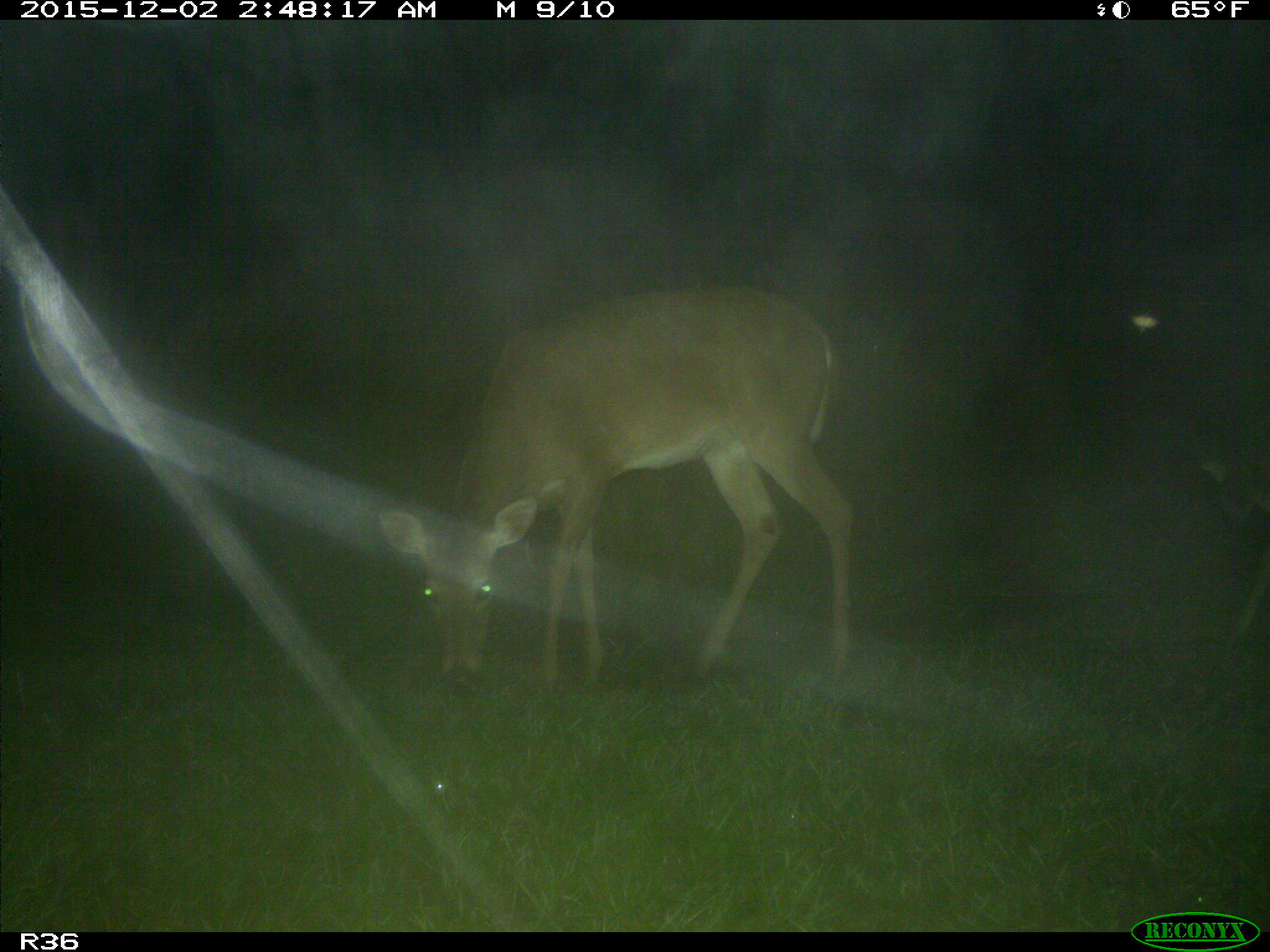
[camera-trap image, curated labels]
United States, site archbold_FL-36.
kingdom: Animalia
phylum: Chordata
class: Mammalia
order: Artiodactyla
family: Cervidae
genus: Odocoileus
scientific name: Odocoileus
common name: deer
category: unidentified deer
Unidentified deer (deer) (Odocoileus).